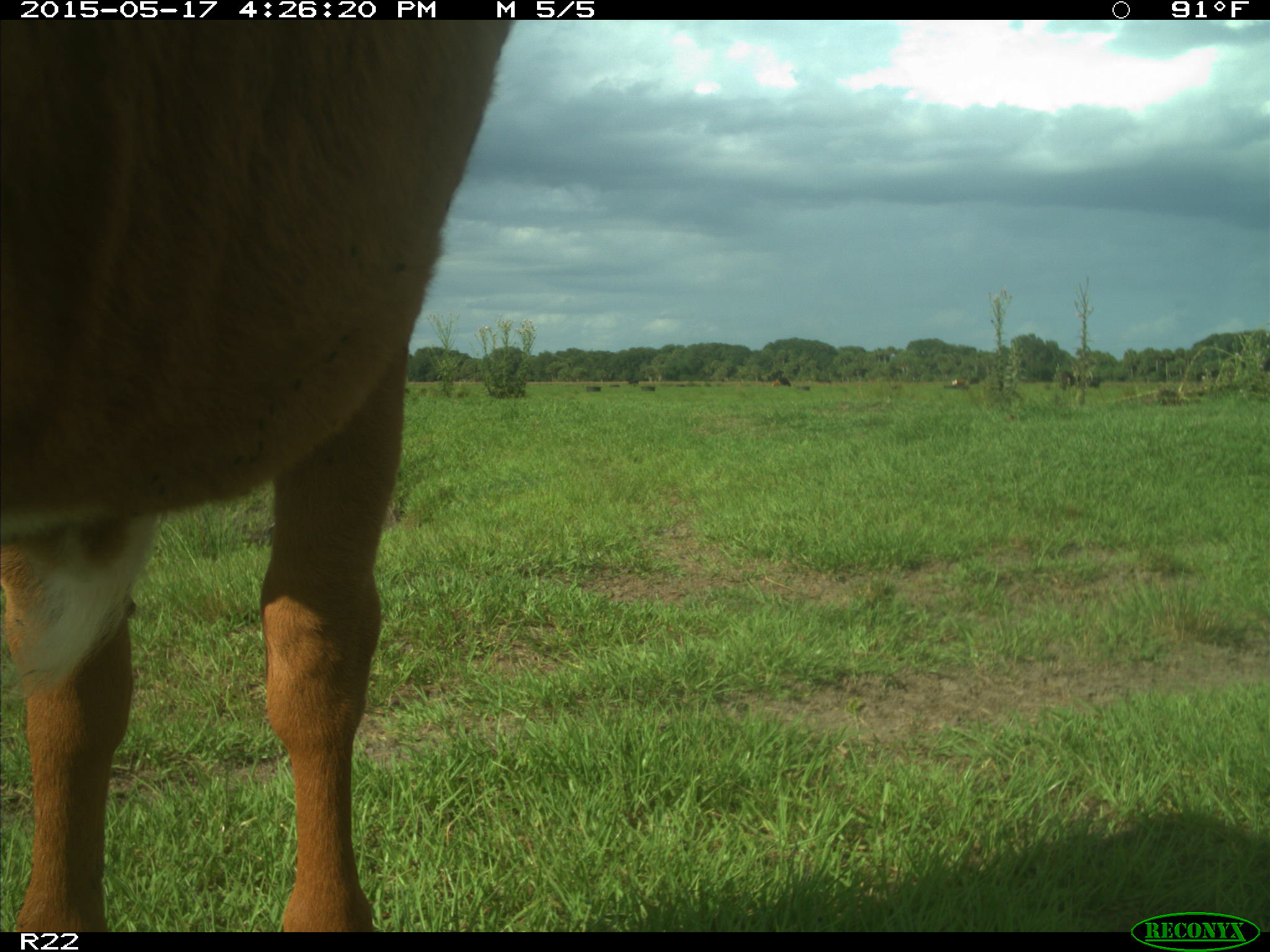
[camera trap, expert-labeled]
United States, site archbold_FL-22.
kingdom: Animalia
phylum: Chordata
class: Mammalia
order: Artiodactyla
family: Bovidae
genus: Bos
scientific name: Bos taurus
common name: domestic cow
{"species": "Bos taurus (domestic cow)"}